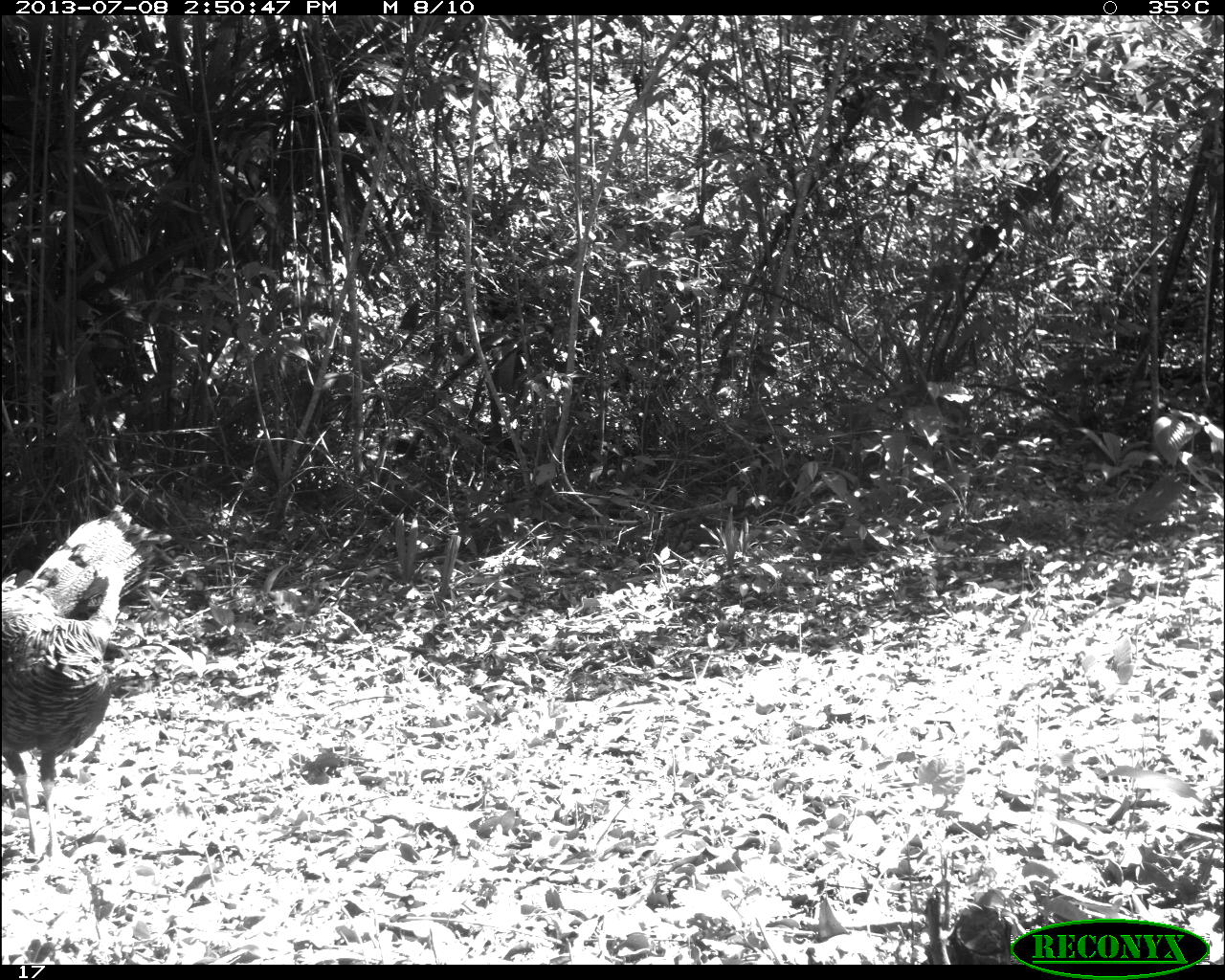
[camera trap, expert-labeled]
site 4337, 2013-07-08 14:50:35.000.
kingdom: Animalia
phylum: Chordata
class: Aves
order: Galliformes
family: Phasianidae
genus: Meleagris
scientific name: Meleagris ocellata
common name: ocellated turkey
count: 1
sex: male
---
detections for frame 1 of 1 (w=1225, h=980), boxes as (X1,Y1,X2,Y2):
meleagris ocellata: (0,503,171,875)